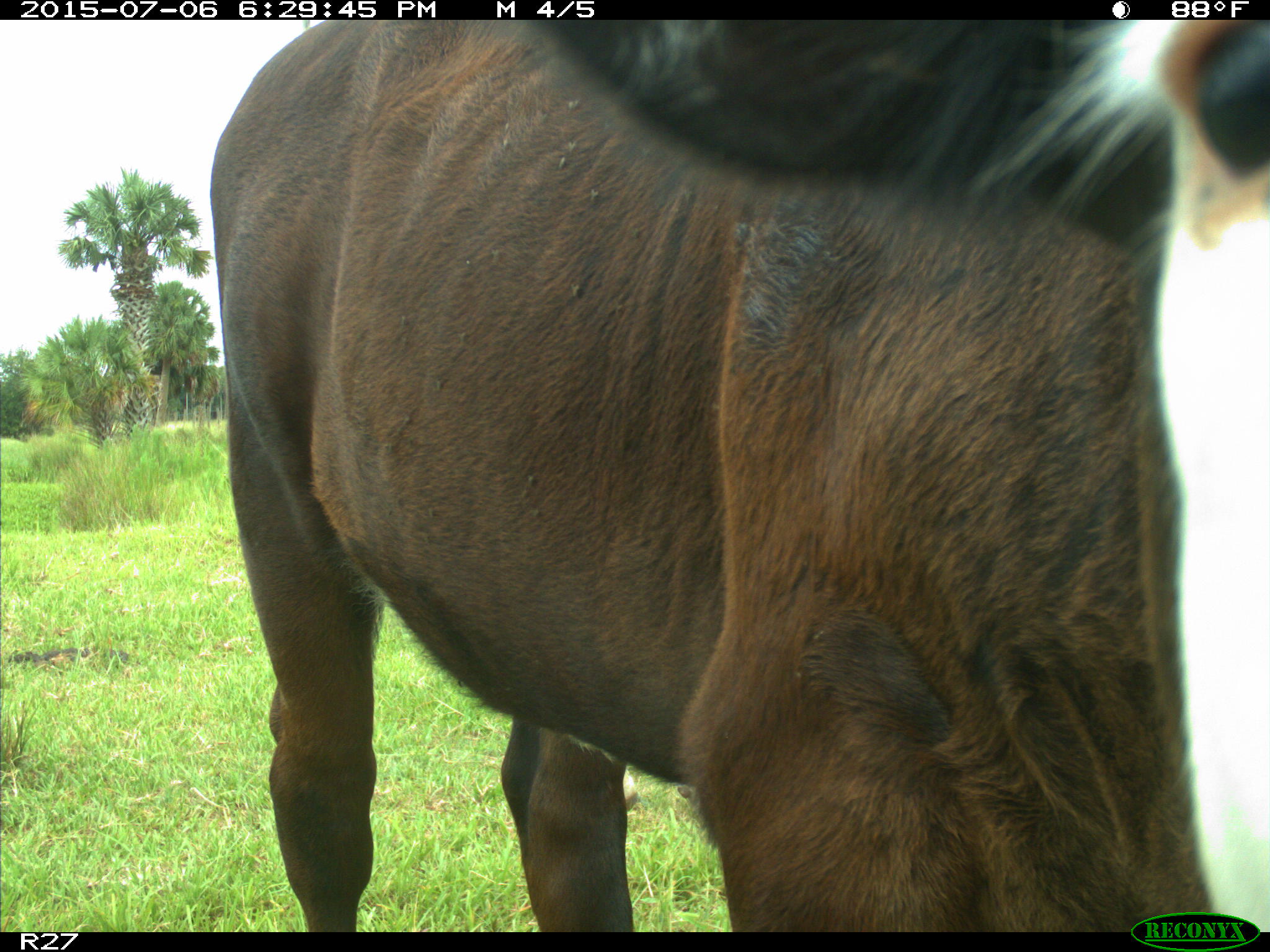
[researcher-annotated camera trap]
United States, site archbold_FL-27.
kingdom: Animalia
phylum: Chordata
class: Mammalia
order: Artiodactyla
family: Bovidae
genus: Bos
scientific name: Bos taurus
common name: domestic cow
Bos taurus (domestic cow).